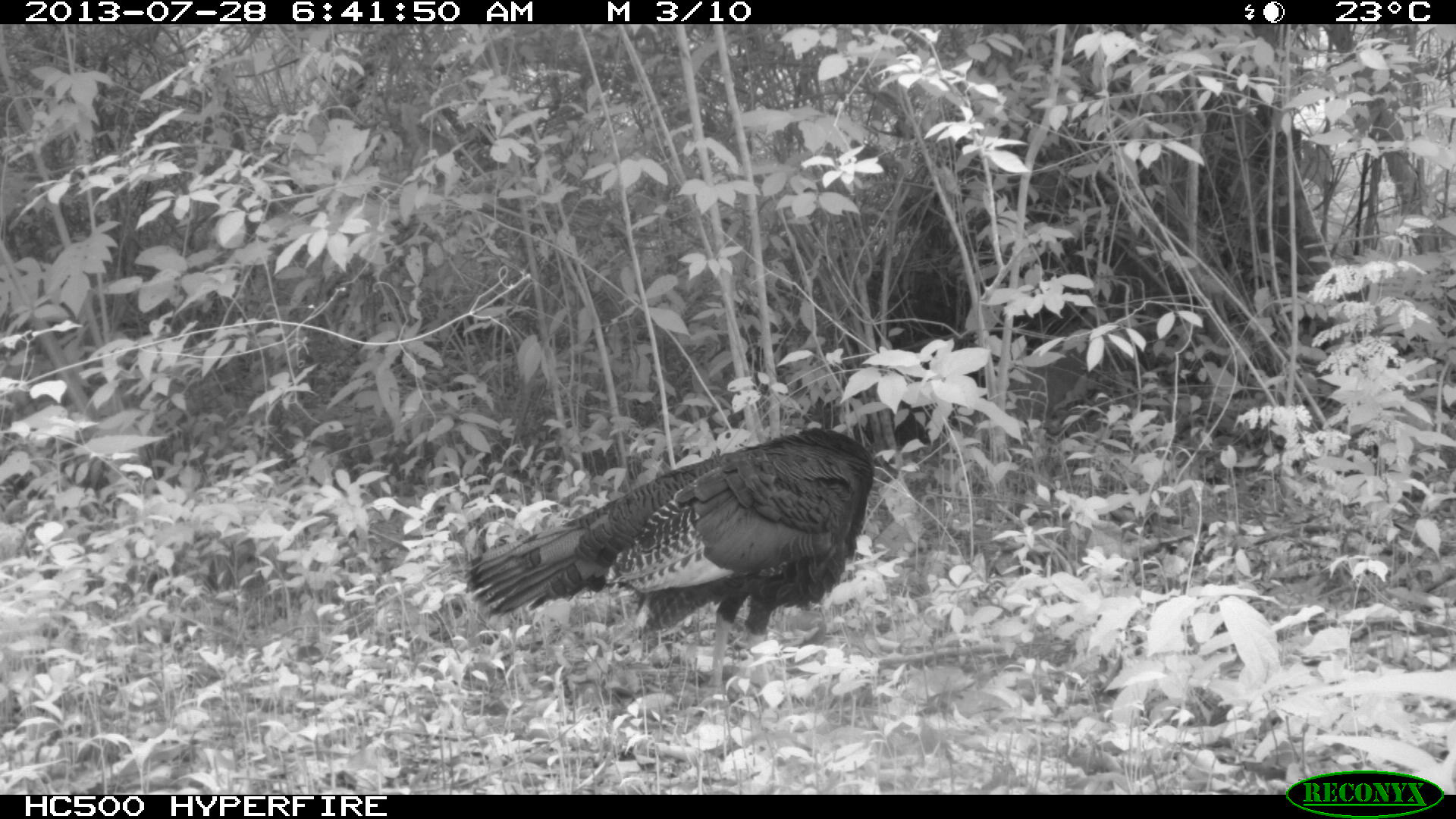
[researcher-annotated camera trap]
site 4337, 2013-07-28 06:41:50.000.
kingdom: Animalia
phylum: Chordata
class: Aves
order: Galliformes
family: Phasianidae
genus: Meleagris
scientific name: Meleagris ocellata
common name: ocellated turkey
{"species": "Meleagris ocellata (ocellated turkey)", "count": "1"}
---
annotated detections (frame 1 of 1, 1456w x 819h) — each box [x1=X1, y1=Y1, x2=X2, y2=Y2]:
meleagris ocellata: [x1=464, y1=428, x2=874, y2=706]